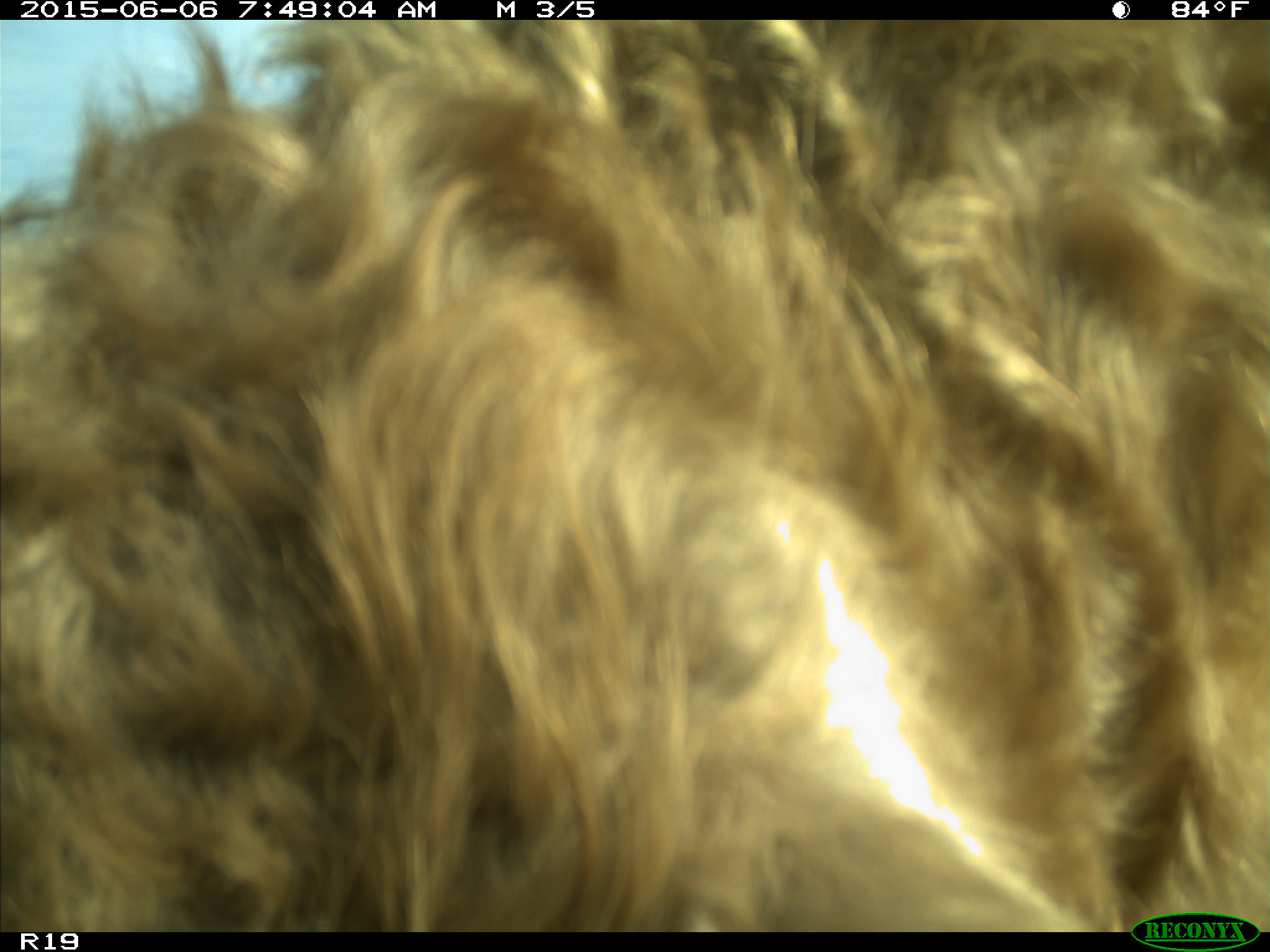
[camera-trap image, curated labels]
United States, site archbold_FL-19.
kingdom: Animalia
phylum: Chordata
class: Mammalia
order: Artiodactyla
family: Bovidae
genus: Bos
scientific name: Bos taurus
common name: domestic cow